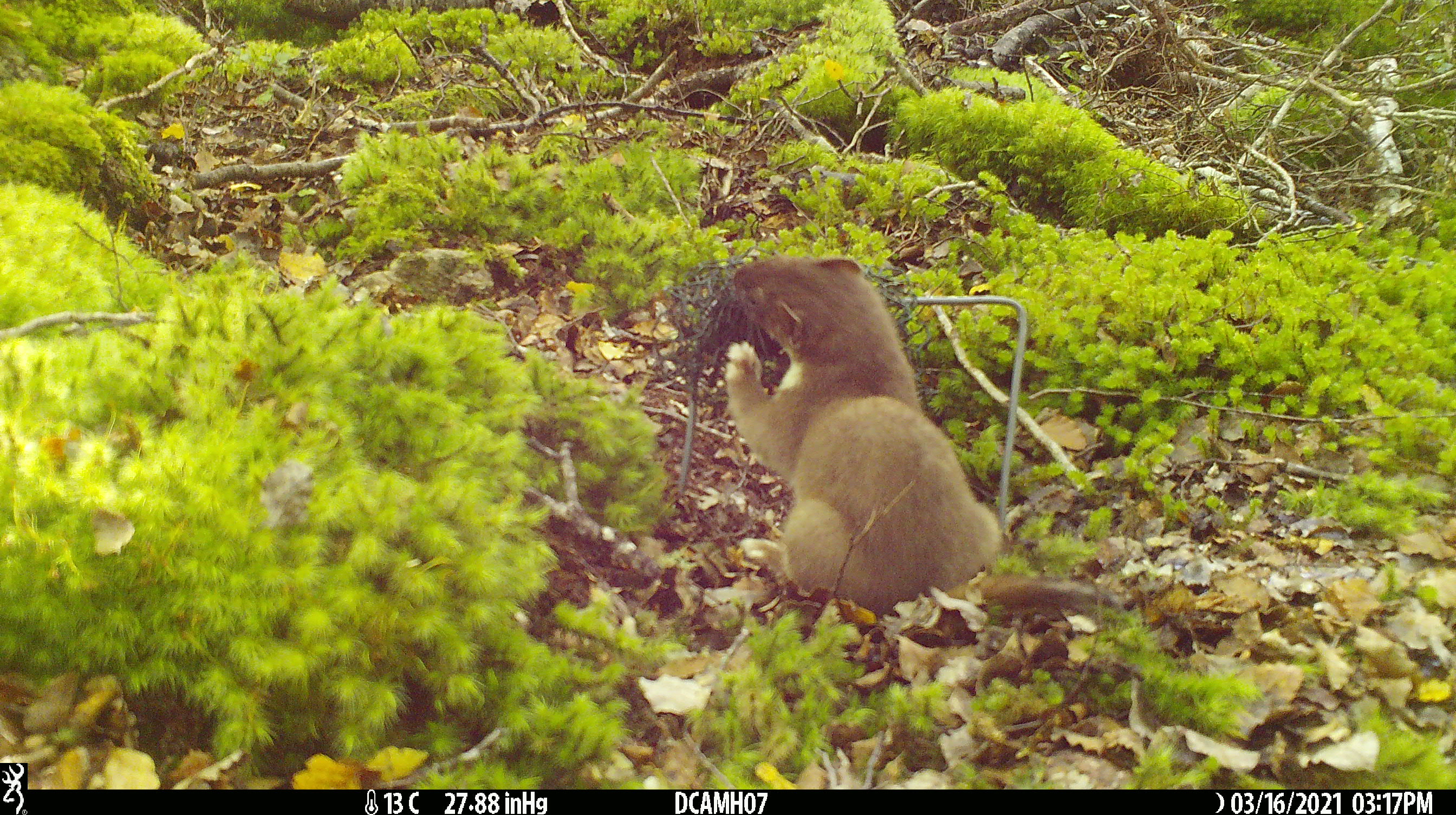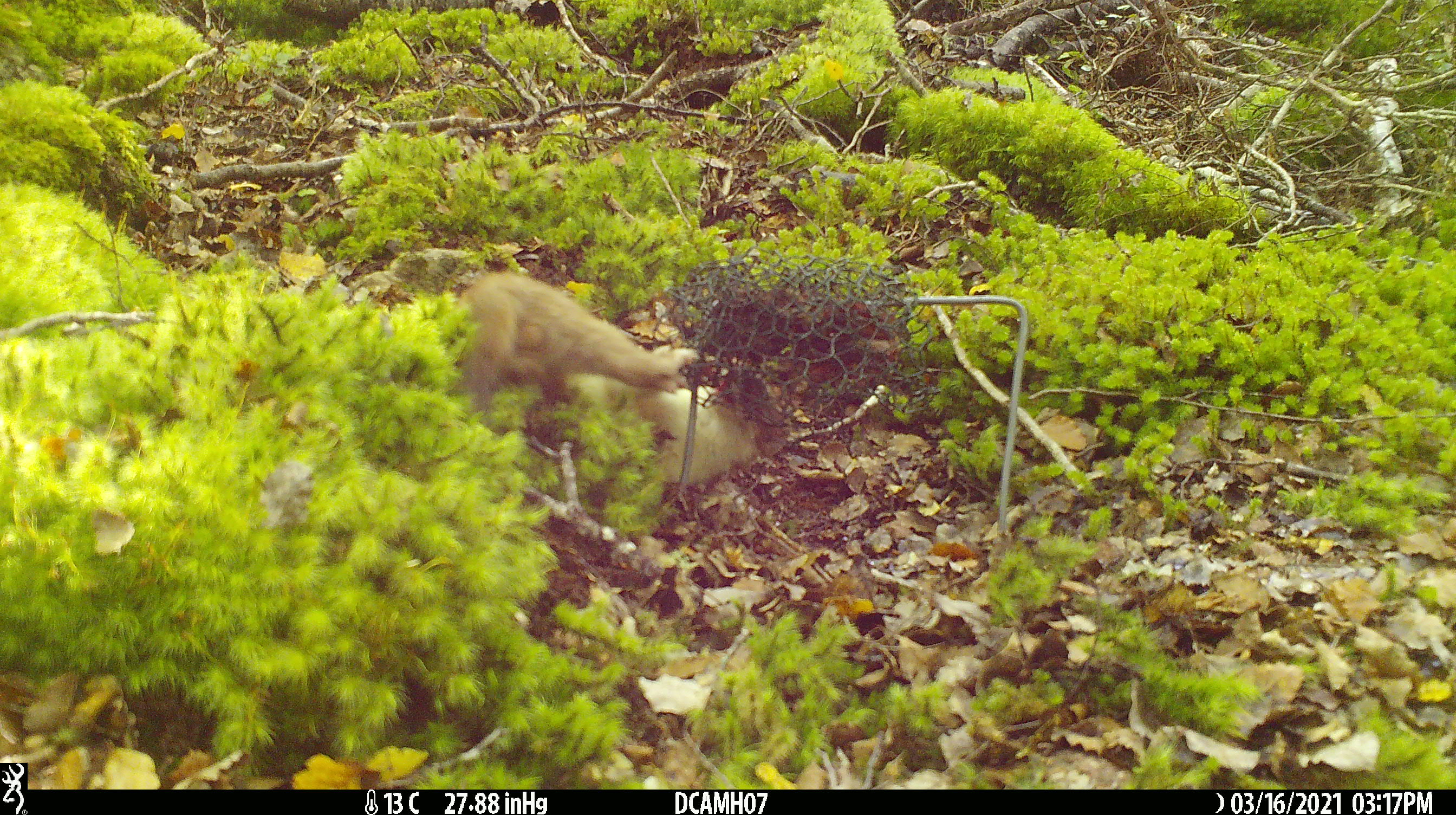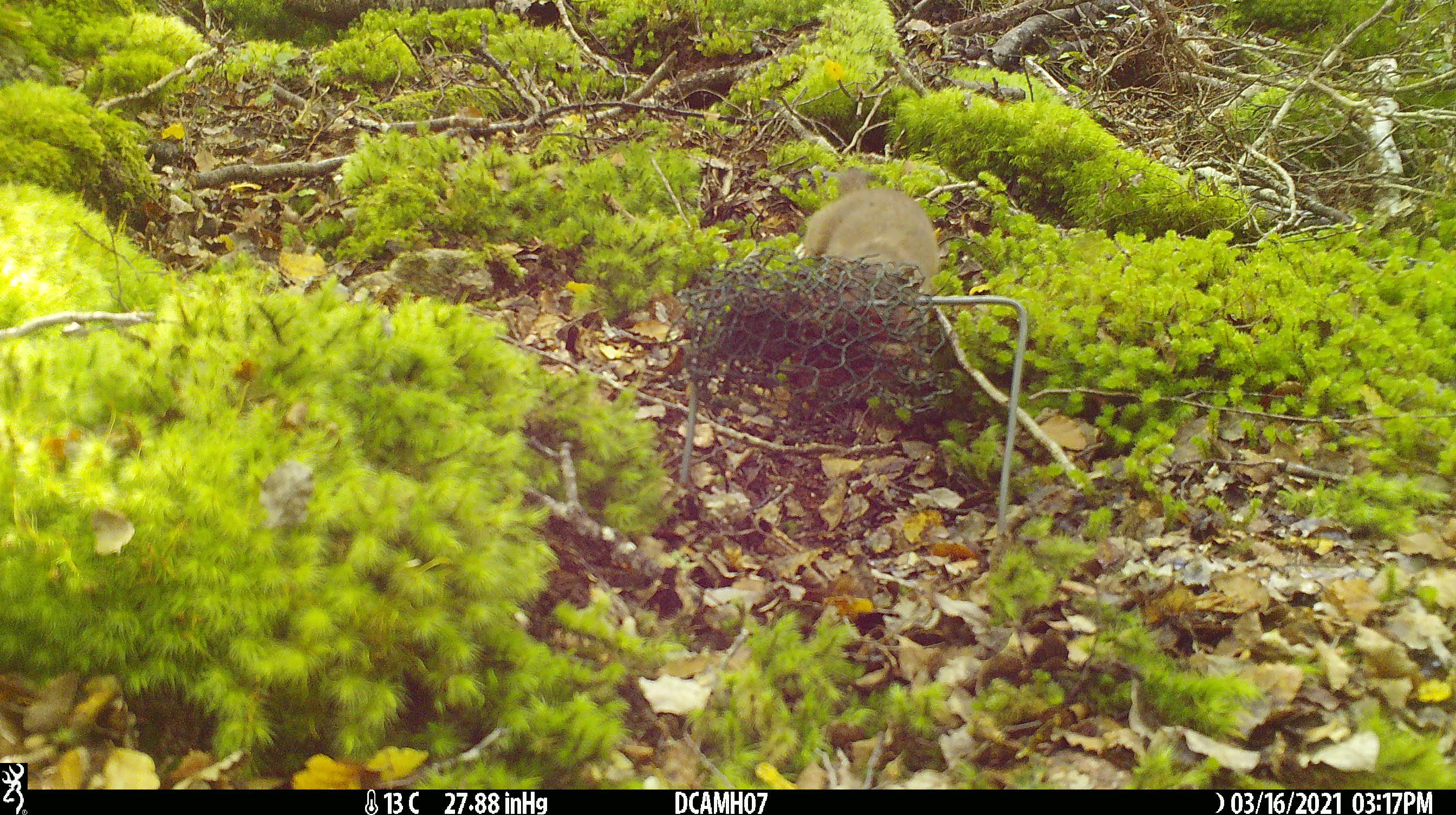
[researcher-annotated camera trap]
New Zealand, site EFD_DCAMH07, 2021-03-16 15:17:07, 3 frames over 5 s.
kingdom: Animalia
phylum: Chordata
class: Mammalia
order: Carnivora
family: Mustelidae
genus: Mustela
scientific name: Mustela erminea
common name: stoat